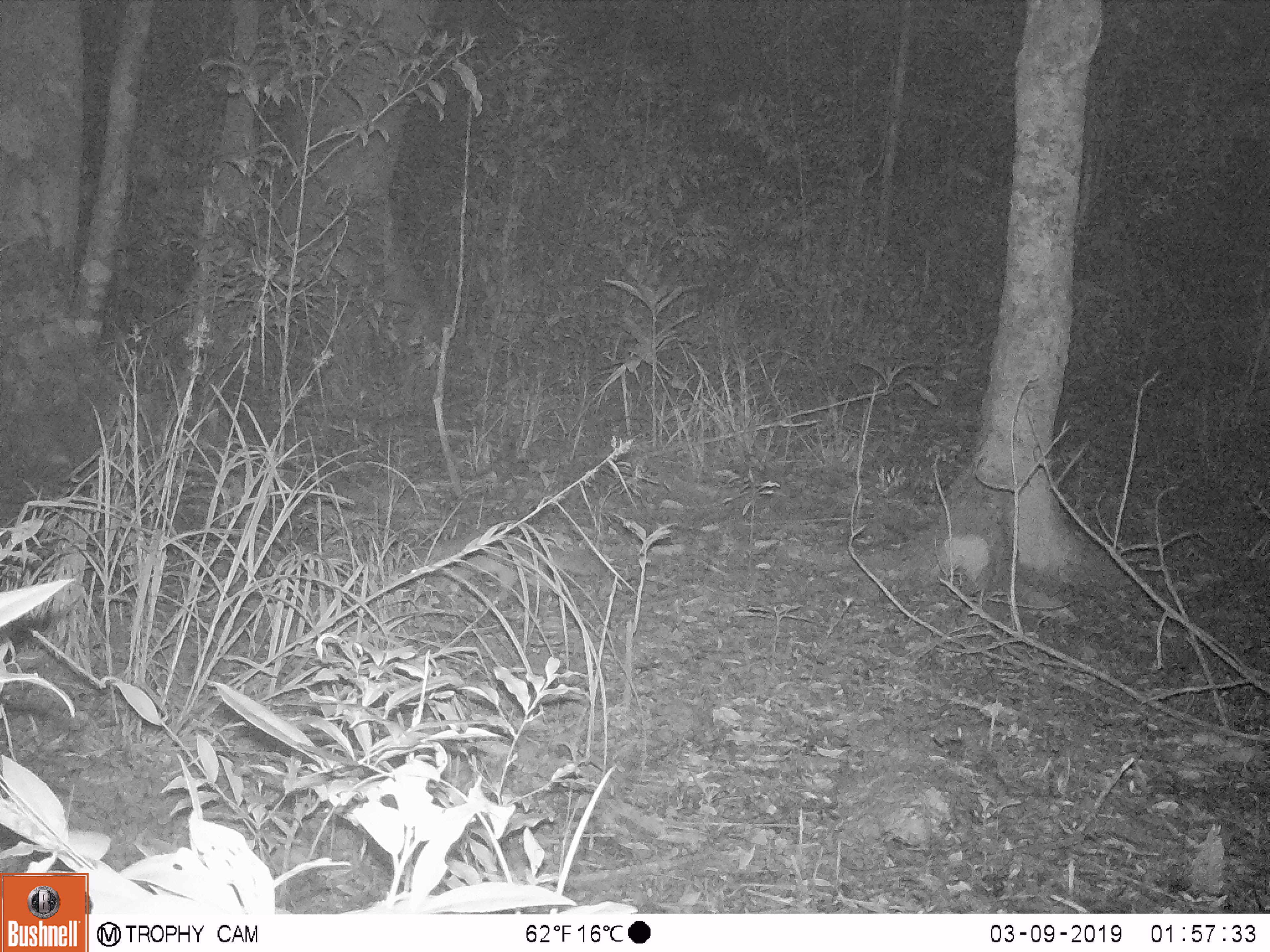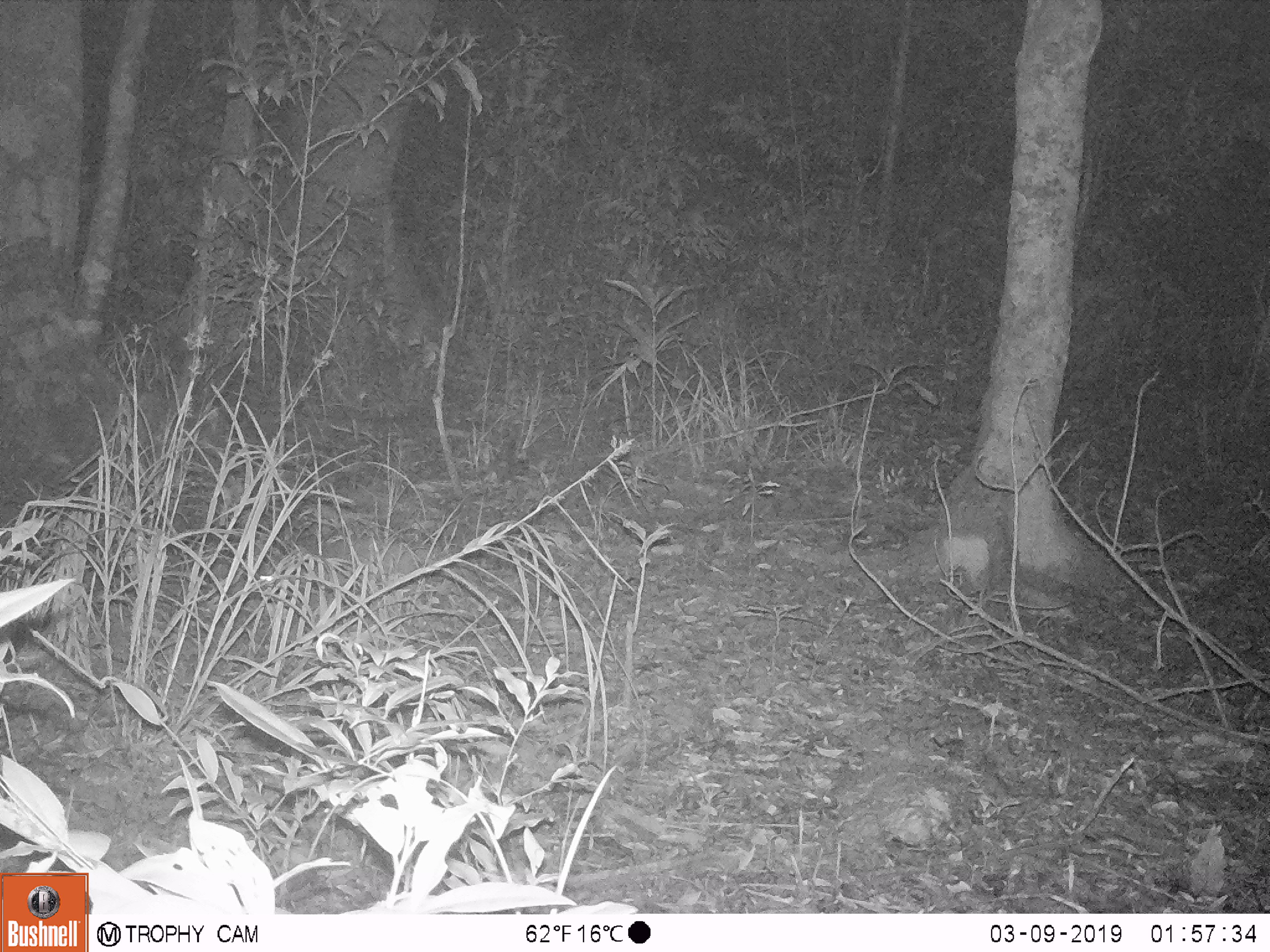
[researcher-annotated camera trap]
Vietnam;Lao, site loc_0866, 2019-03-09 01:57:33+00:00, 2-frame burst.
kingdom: Animalia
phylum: Chordata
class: Mammalia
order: Carnivora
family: Mustelidae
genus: Melogale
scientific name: Melogale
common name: ferret badger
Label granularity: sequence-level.